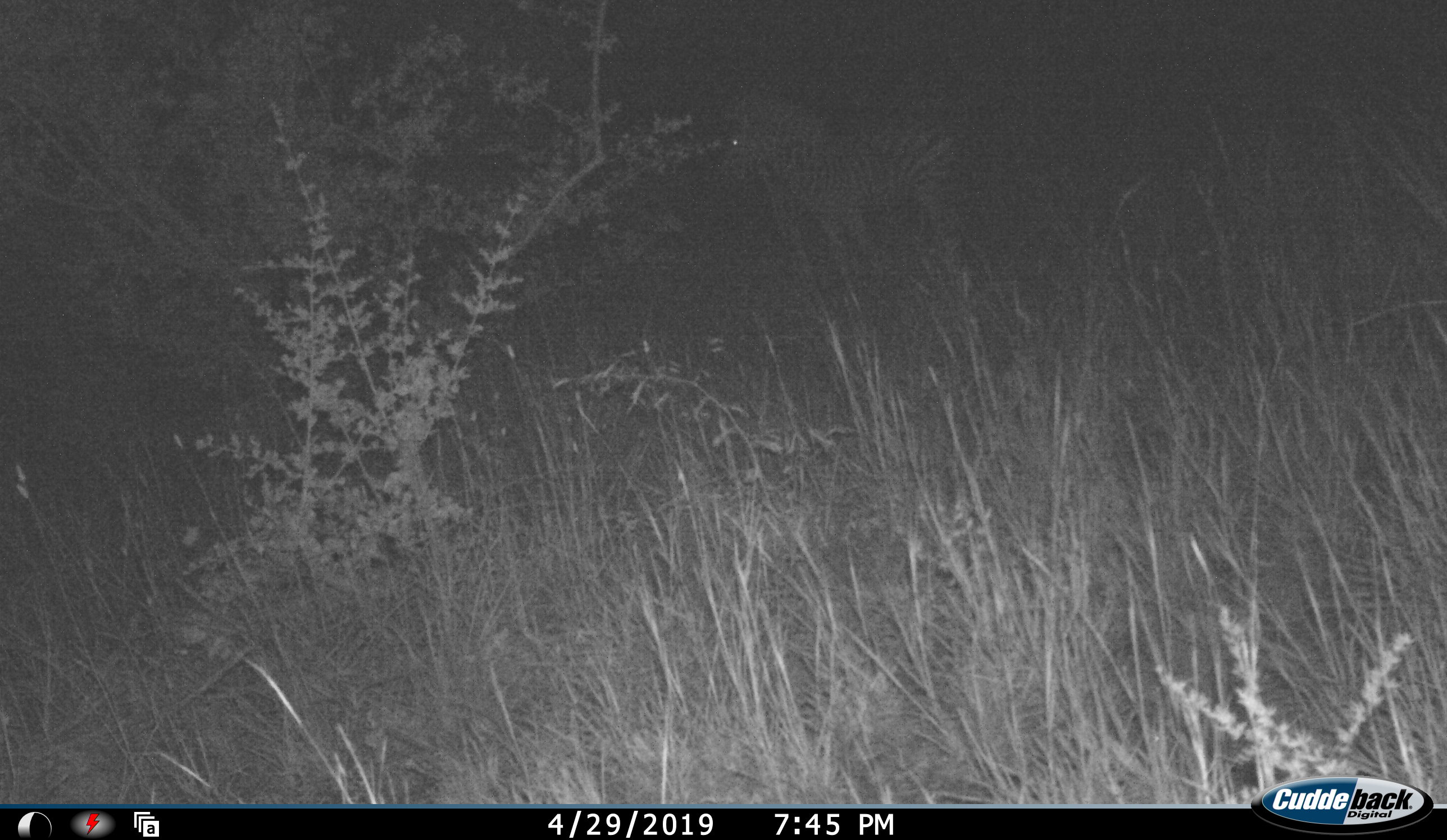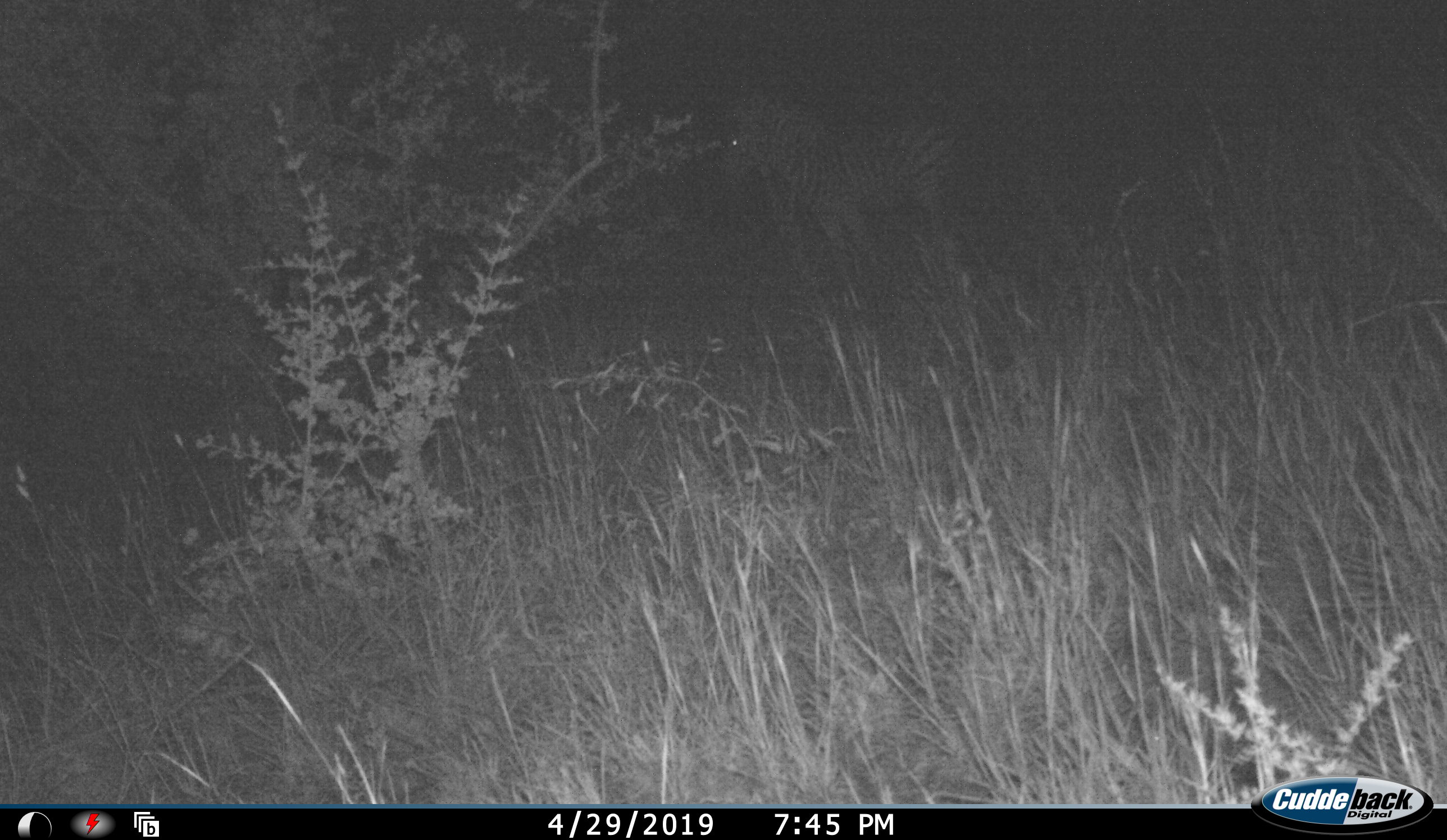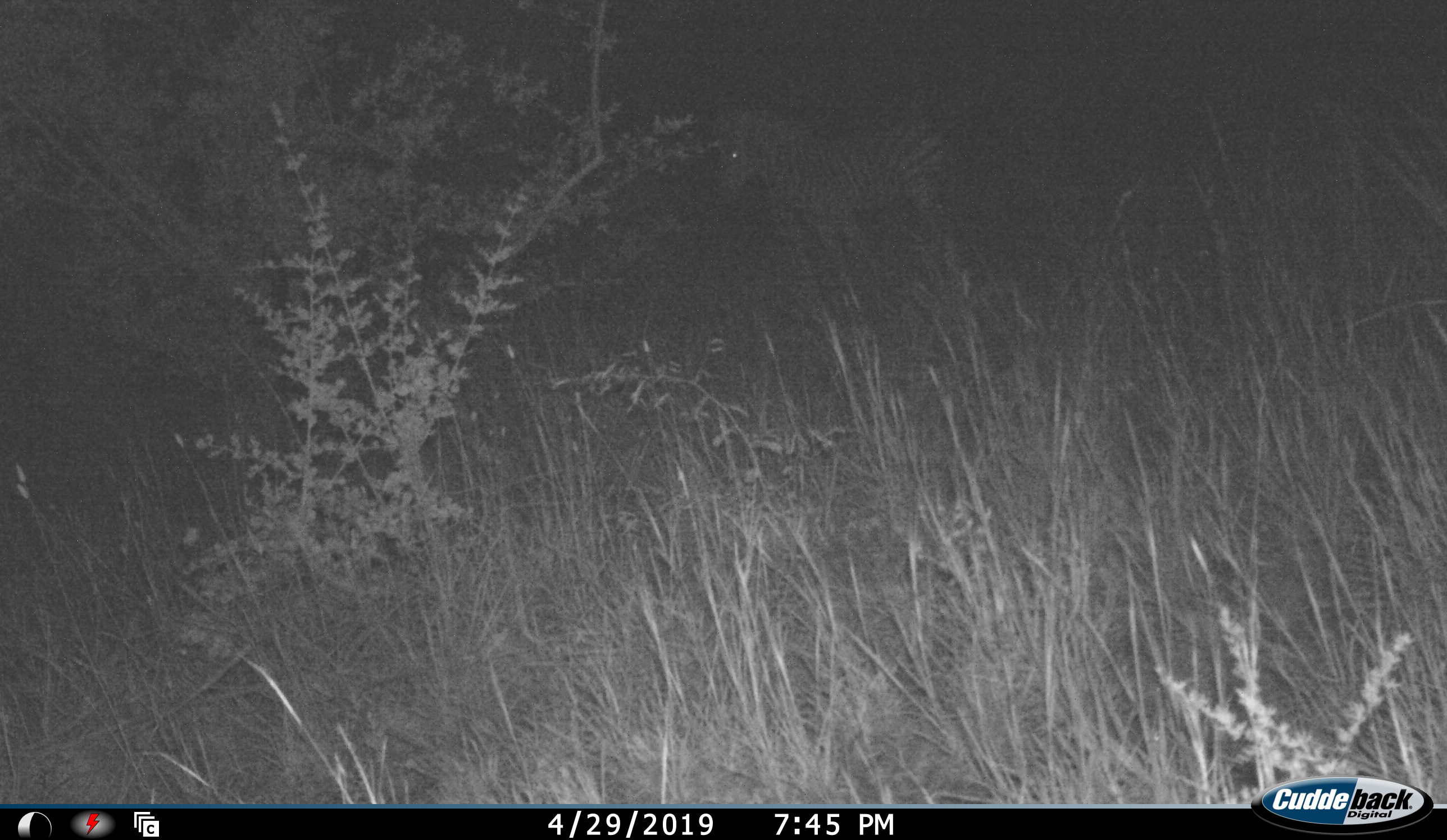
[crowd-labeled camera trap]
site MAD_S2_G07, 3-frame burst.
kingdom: Animalia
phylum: Chordata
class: Mammalia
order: Perissodactyla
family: Equidae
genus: Equus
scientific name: Equus quagga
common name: plains zebra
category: zebraplains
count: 1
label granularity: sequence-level